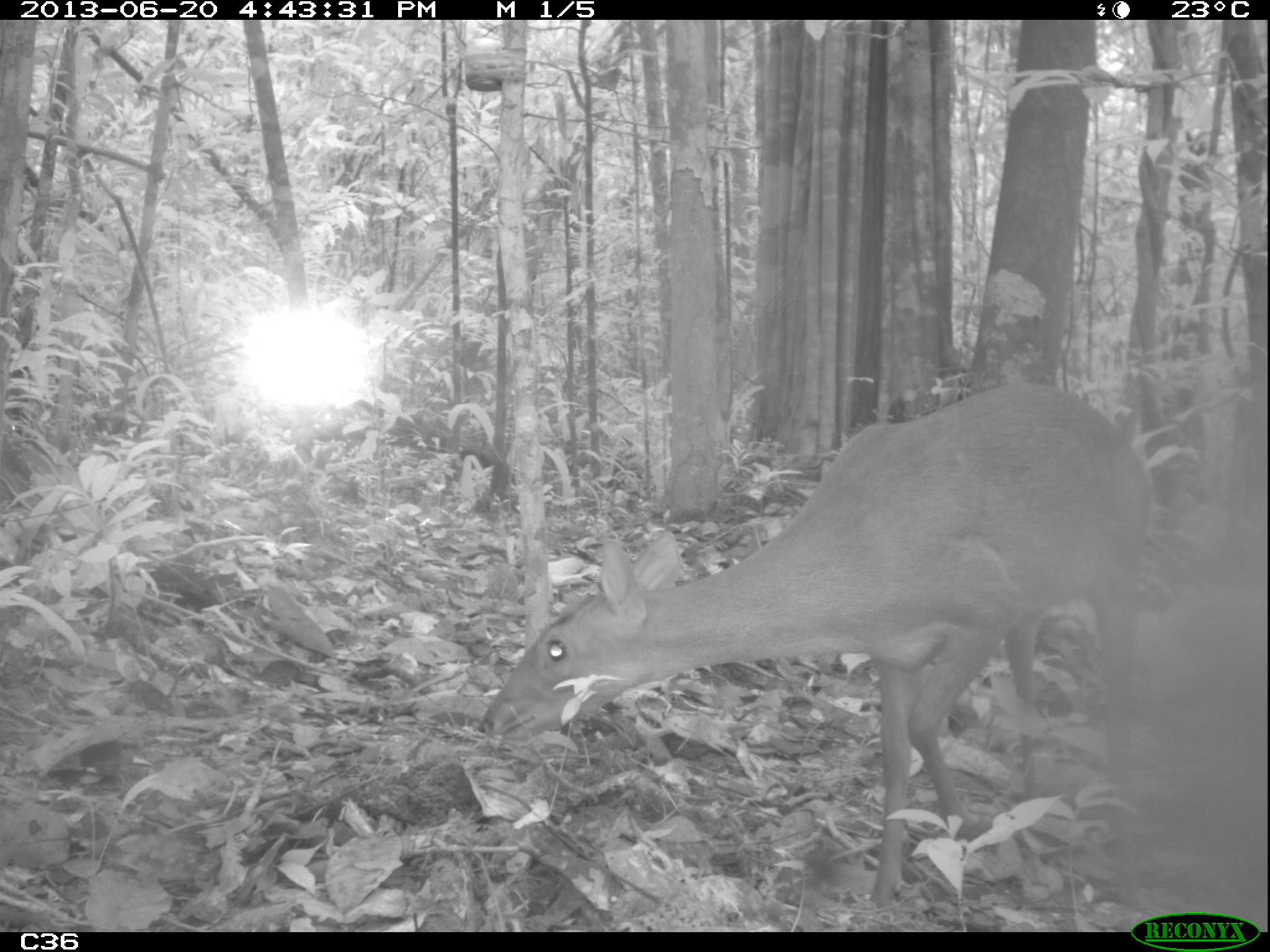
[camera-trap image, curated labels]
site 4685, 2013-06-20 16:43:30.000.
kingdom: Animalia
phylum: Chordata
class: Mammalia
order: Artiodactyla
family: Cervidae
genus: Mazama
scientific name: Mazama gouazoubira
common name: gray brocket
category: mazama gouazaoubira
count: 1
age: adult